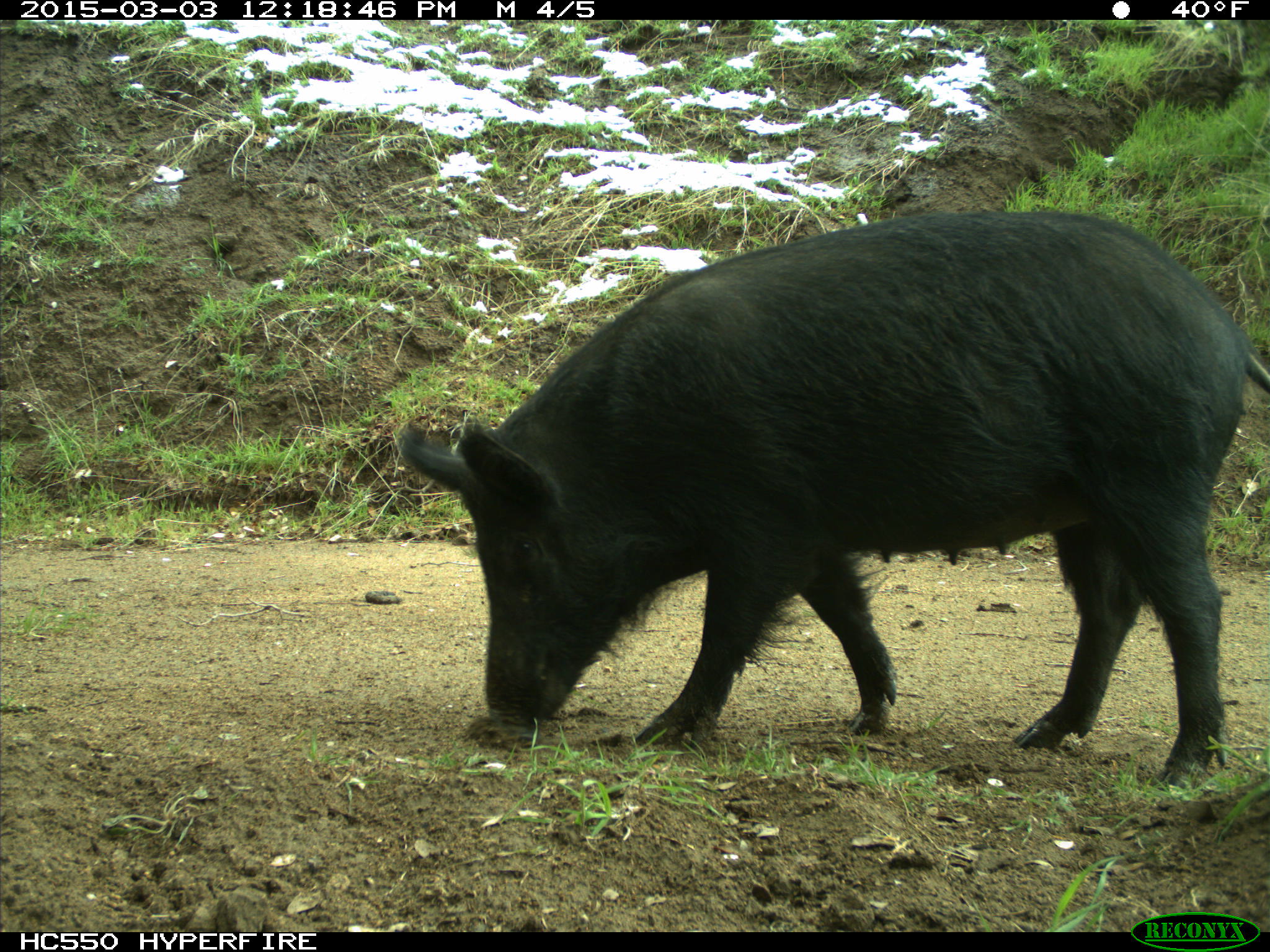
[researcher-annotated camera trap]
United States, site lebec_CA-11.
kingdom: Animalia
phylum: Chordata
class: Mammalia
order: Artiodactyla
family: Suidae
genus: Sus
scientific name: Sus scrofa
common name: wild boar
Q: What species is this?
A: Sus scrofa (wild boar).